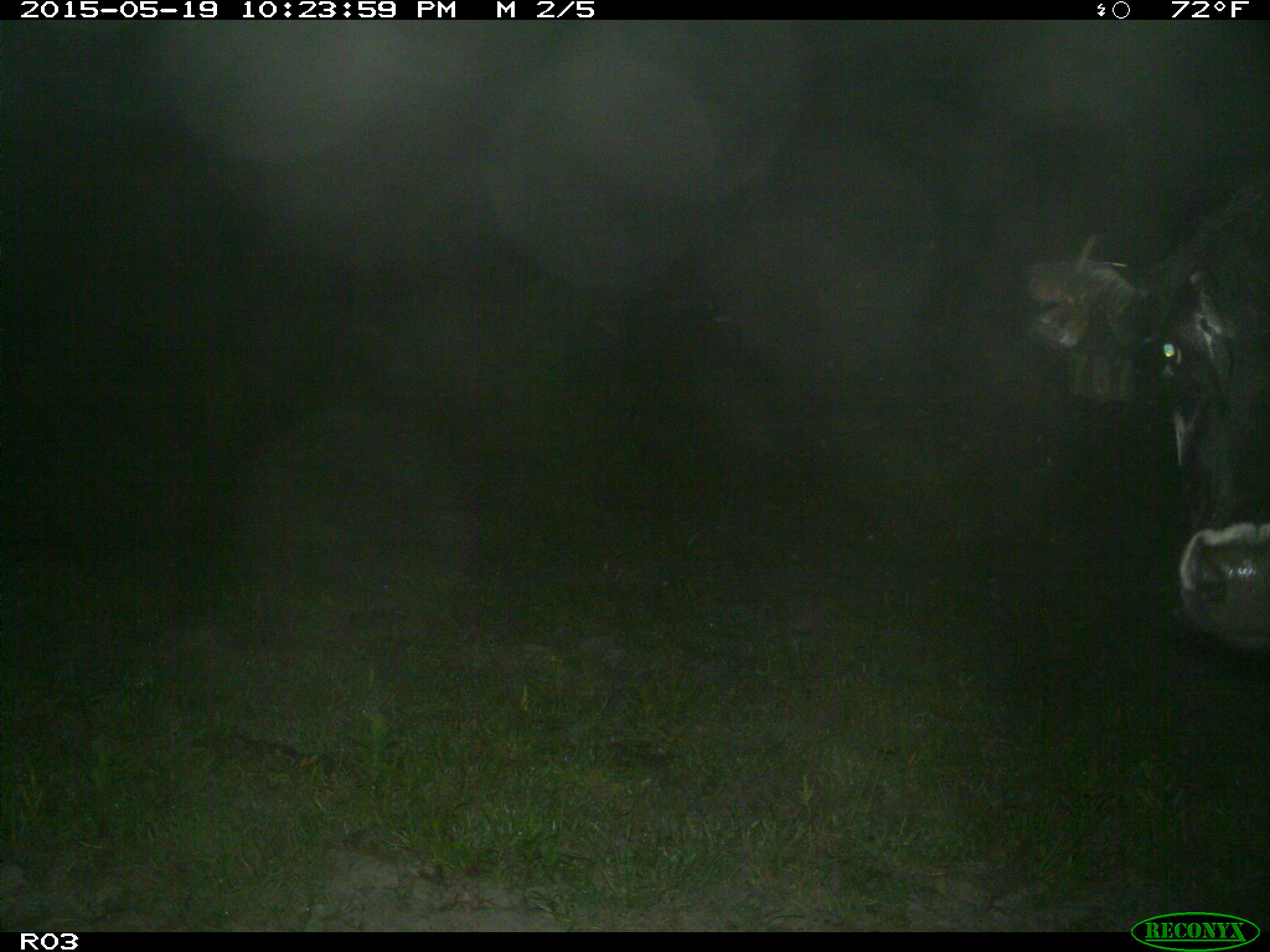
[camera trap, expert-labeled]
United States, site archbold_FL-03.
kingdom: Animalia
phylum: Chordata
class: Mammalia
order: Artiodactyla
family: Bovidae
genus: Bos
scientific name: Bos taurus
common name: domestic cow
Bos taurus (domestic cow).